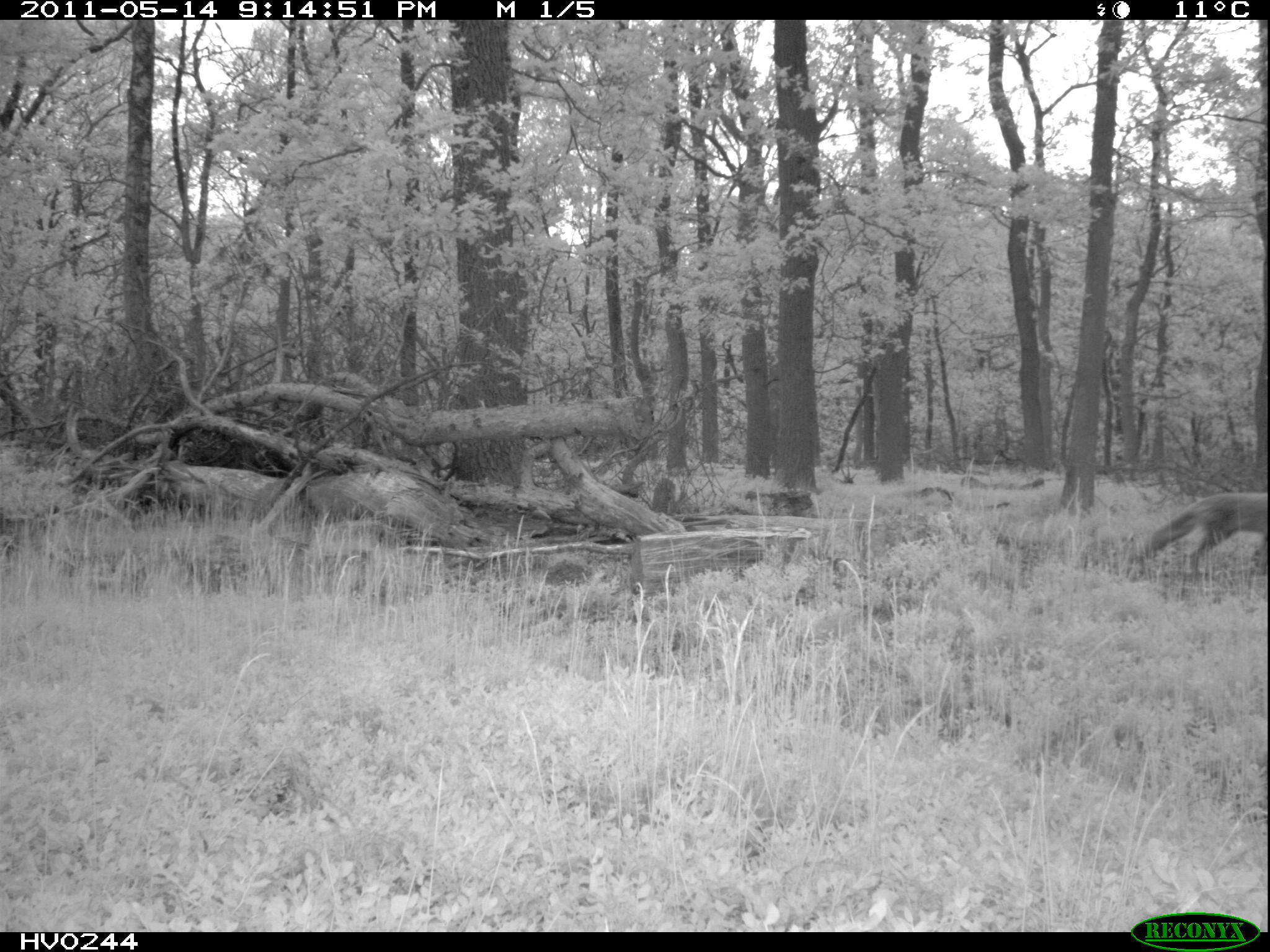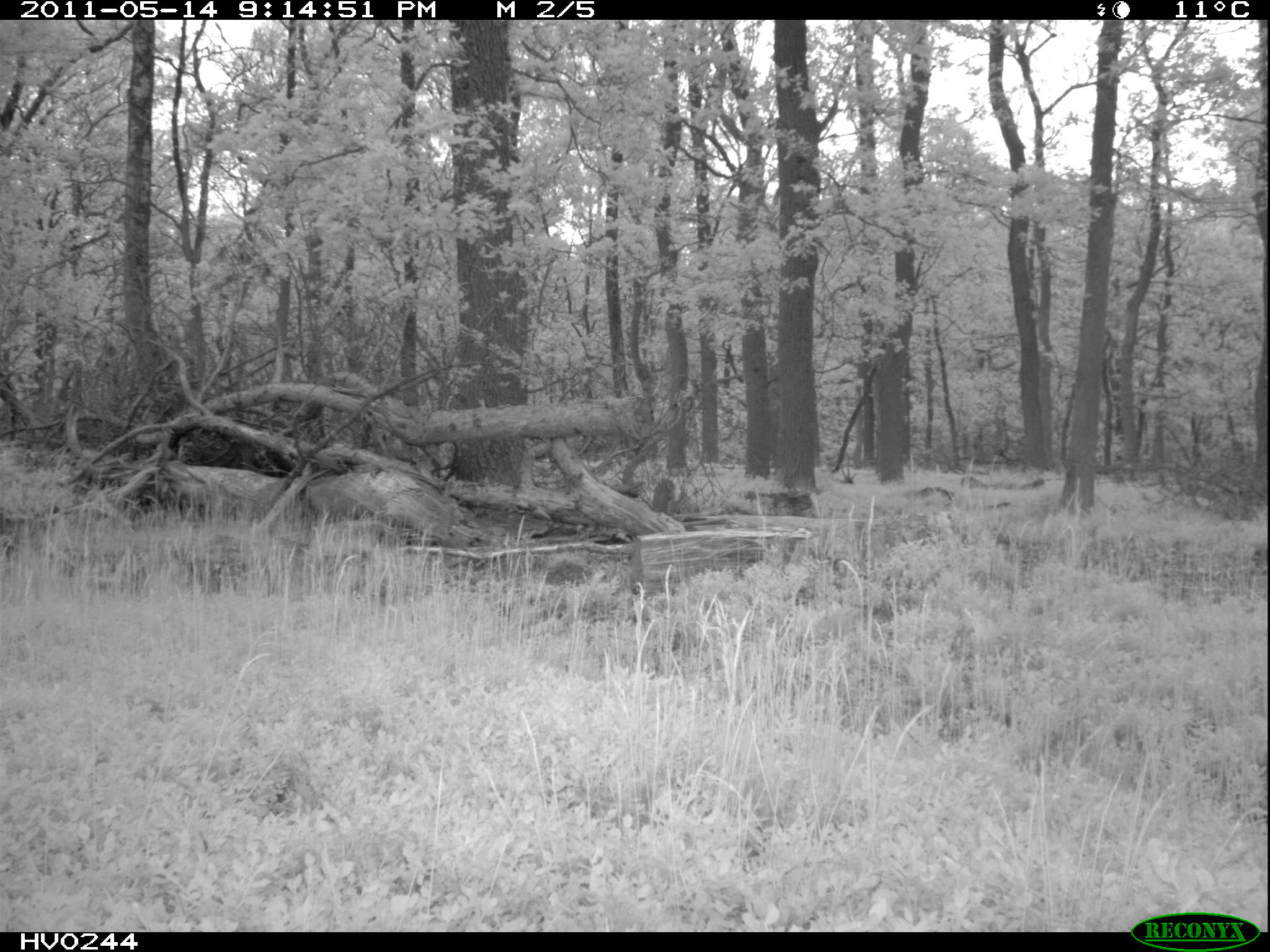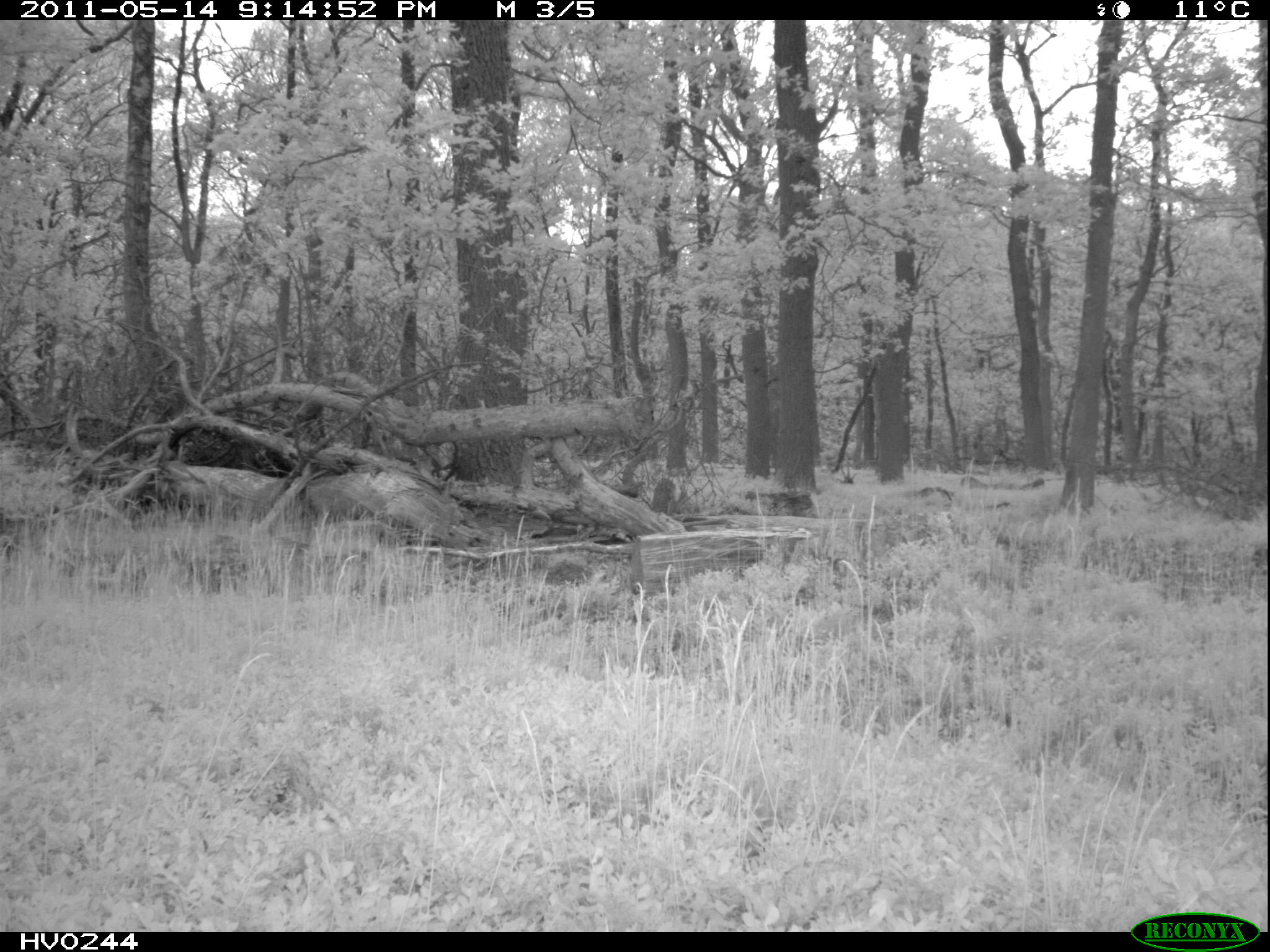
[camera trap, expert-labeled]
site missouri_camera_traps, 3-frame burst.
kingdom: Animalia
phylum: Chordata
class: Mammalia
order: Carnivora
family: Canidae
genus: Vulpes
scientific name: Vulpes vulpes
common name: red fox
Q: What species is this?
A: Red fox (Vulpes vulpes).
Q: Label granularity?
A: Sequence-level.